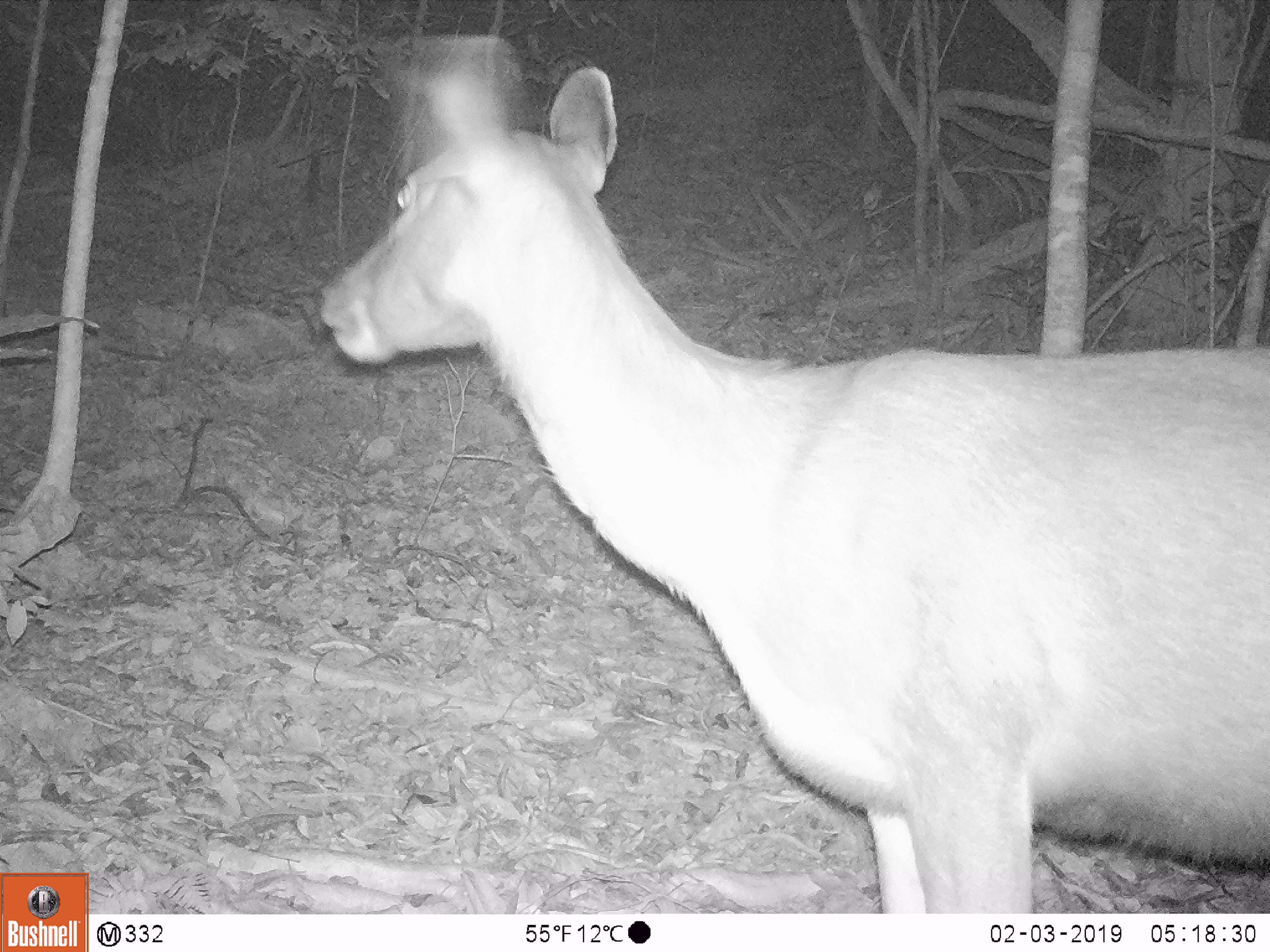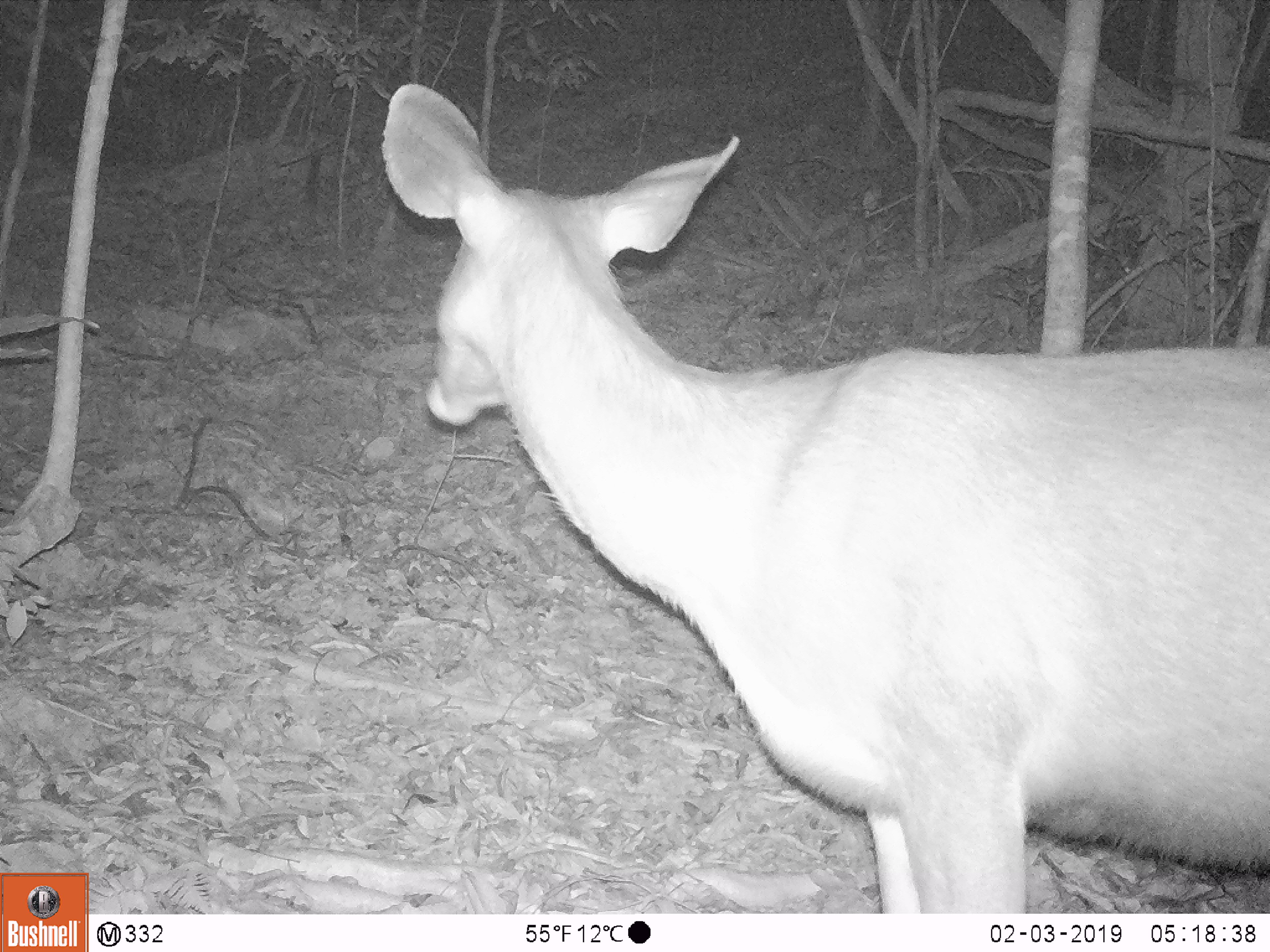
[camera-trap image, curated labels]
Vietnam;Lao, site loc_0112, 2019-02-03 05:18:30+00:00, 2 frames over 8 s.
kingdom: Animalia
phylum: Chordata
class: Mammalia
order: Artiodactyla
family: Cervidae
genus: Rusa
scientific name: Rusa unicolor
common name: sambar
Sambar (Rusa unicolor). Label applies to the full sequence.